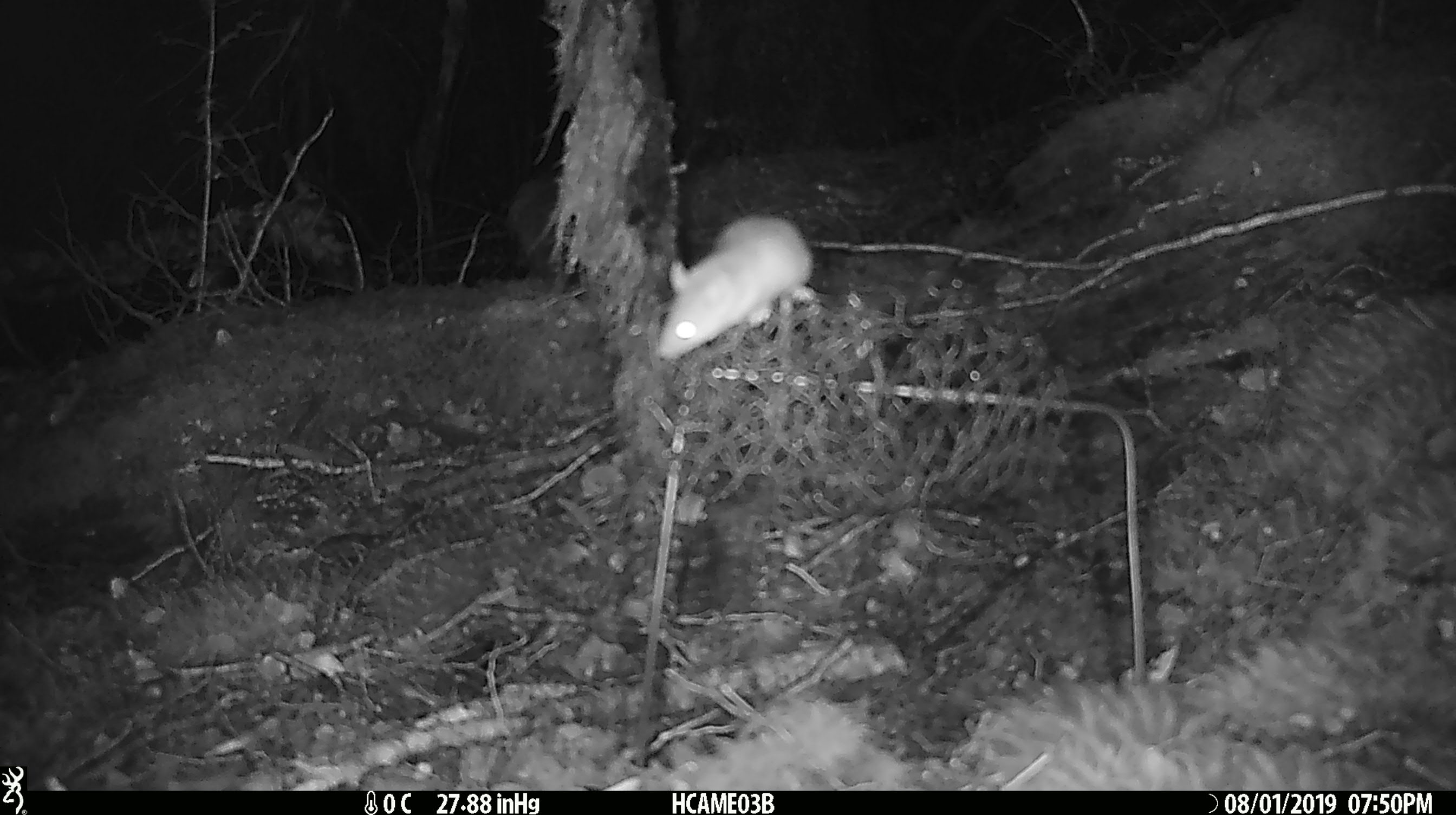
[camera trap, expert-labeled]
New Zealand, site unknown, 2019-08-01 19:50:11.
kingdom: Animalia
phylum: Chordata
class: Mammalia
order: Rodentia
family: Muridae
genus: Mus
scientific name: Mus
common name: mouse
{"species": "mouse (Mus)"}